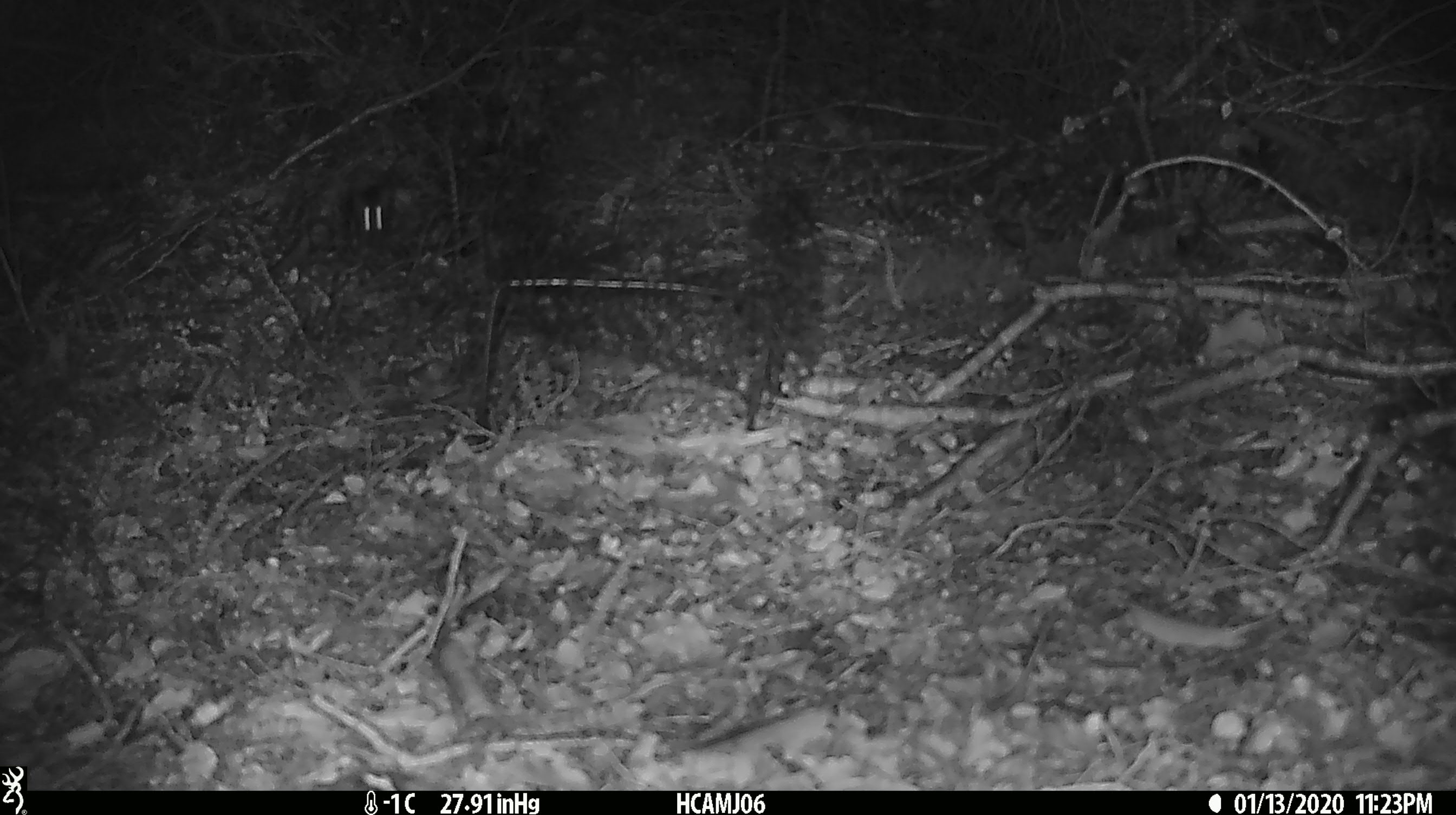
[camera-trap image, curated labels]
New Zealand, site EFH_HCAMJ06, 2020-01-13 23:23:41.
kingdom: Animalia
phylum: Chordata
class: Mammalia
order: Rodentia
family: Muridae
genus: Mus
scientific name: Mus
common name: mouse